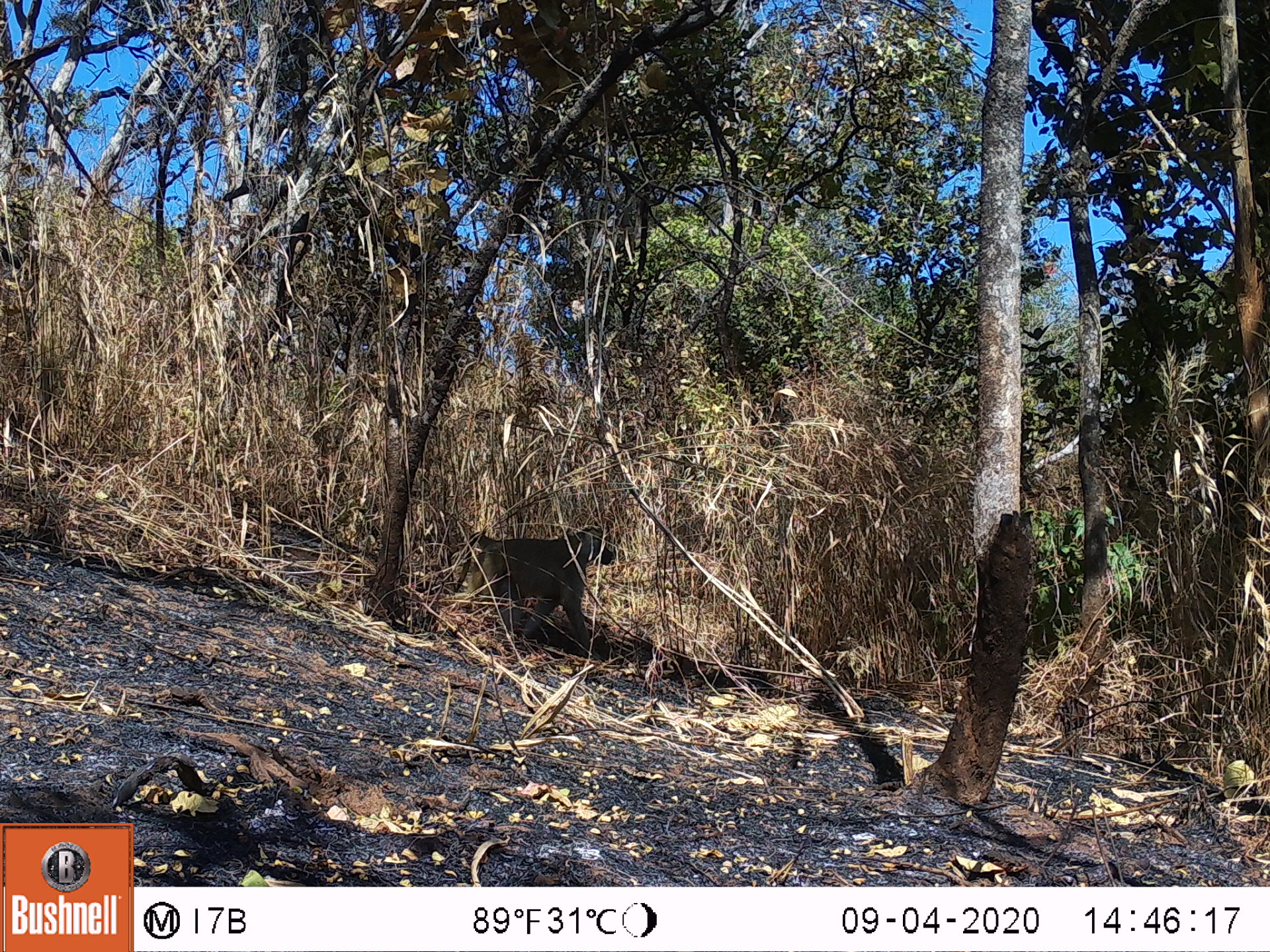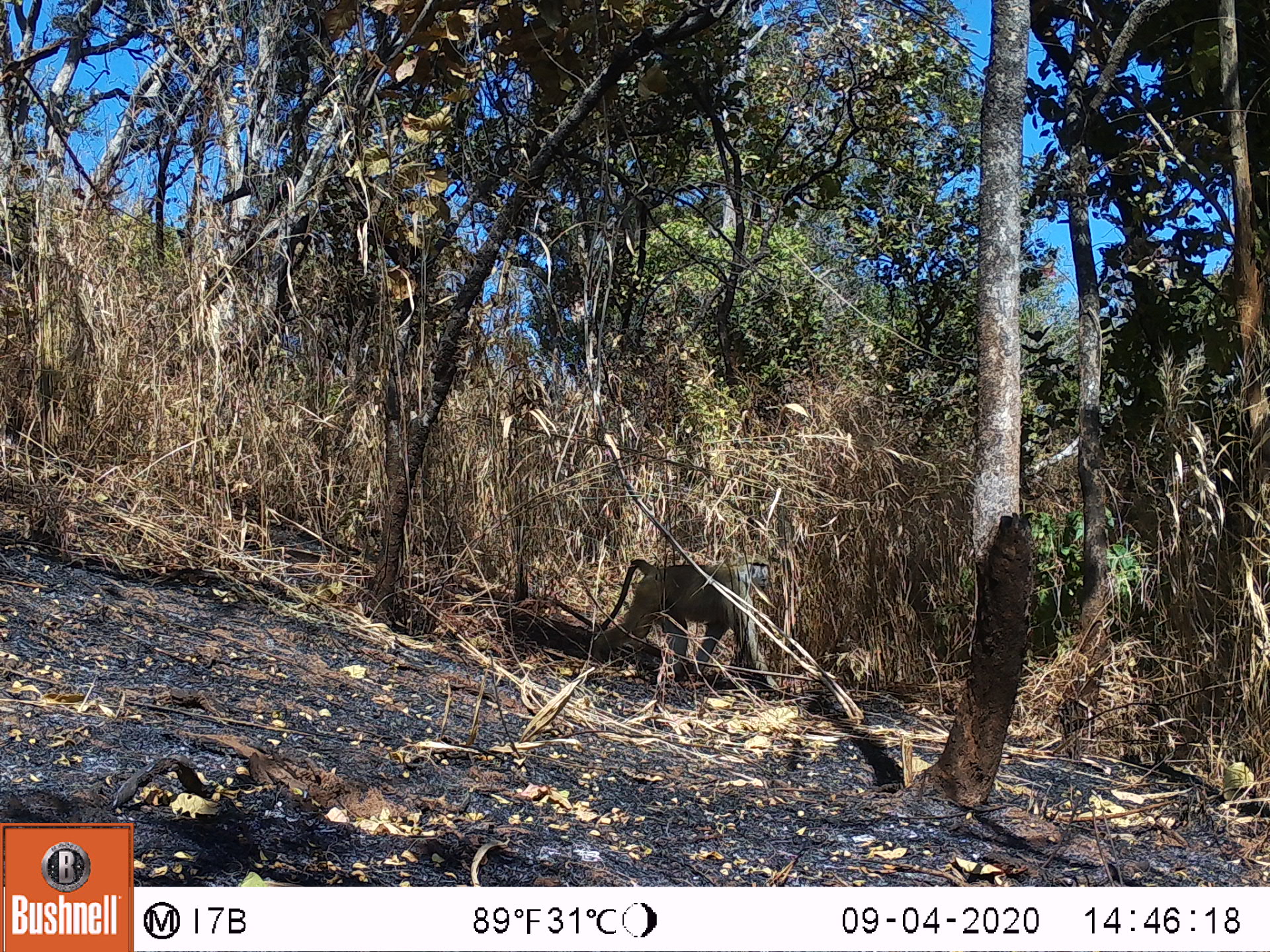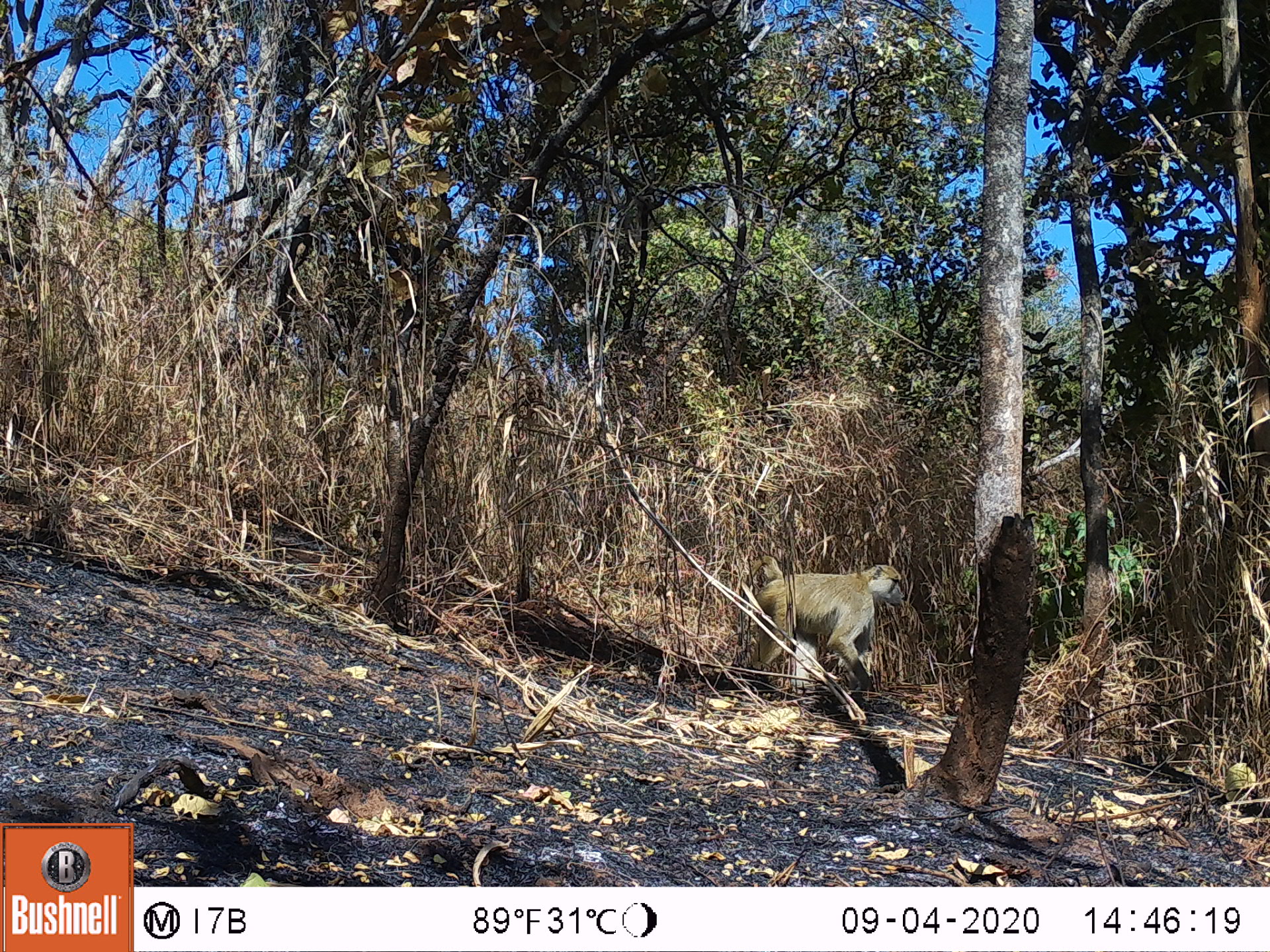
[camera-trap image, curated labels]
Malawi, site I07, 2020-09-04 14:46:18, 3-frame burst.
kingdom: Animalia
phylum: Chordata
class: Mammalia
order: Primates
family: Cercopithecidae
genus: Papio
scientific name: Papio cynocephalus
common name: yellow baboon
Yellow baboon (Papio cynocephalus), count 1.